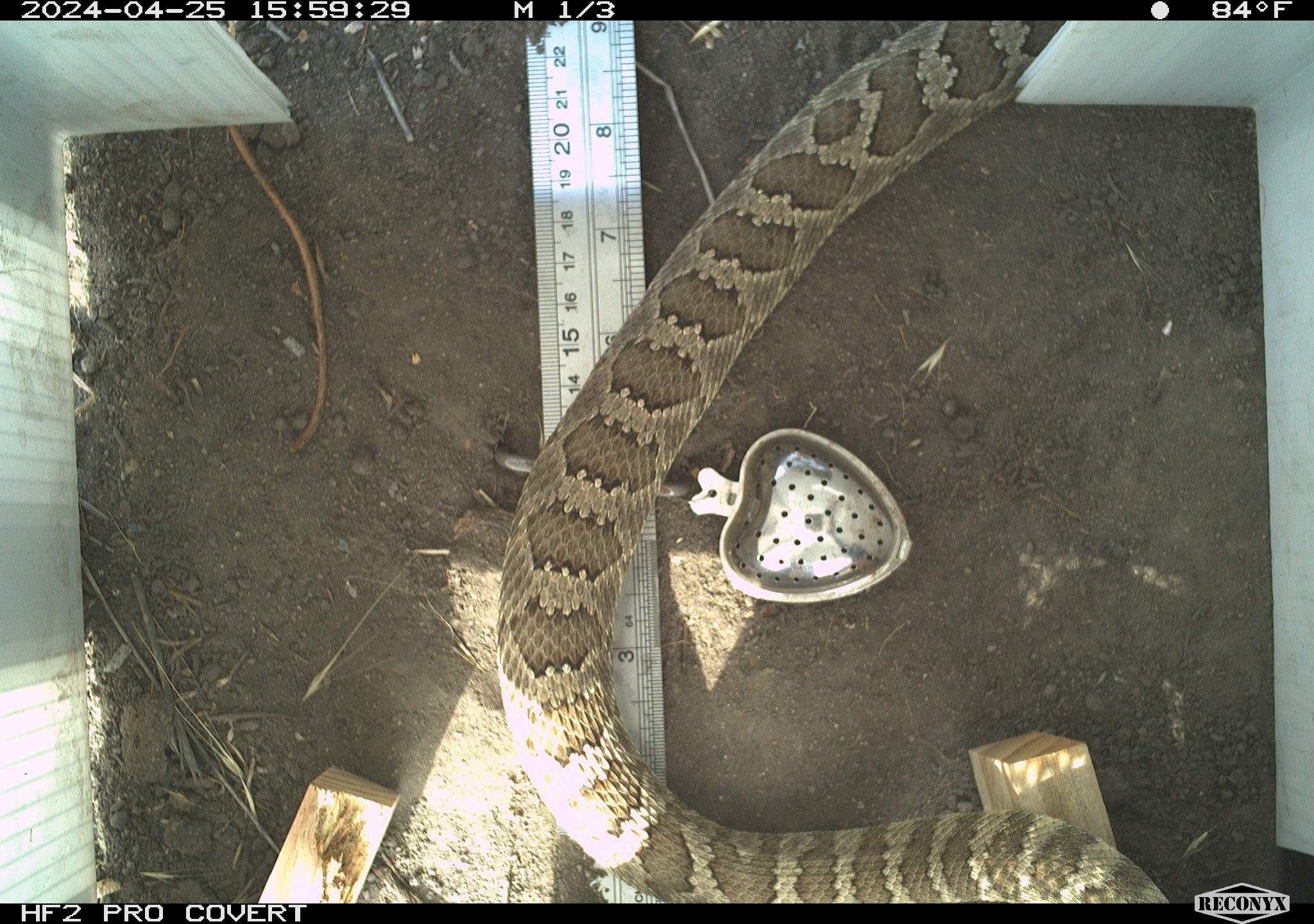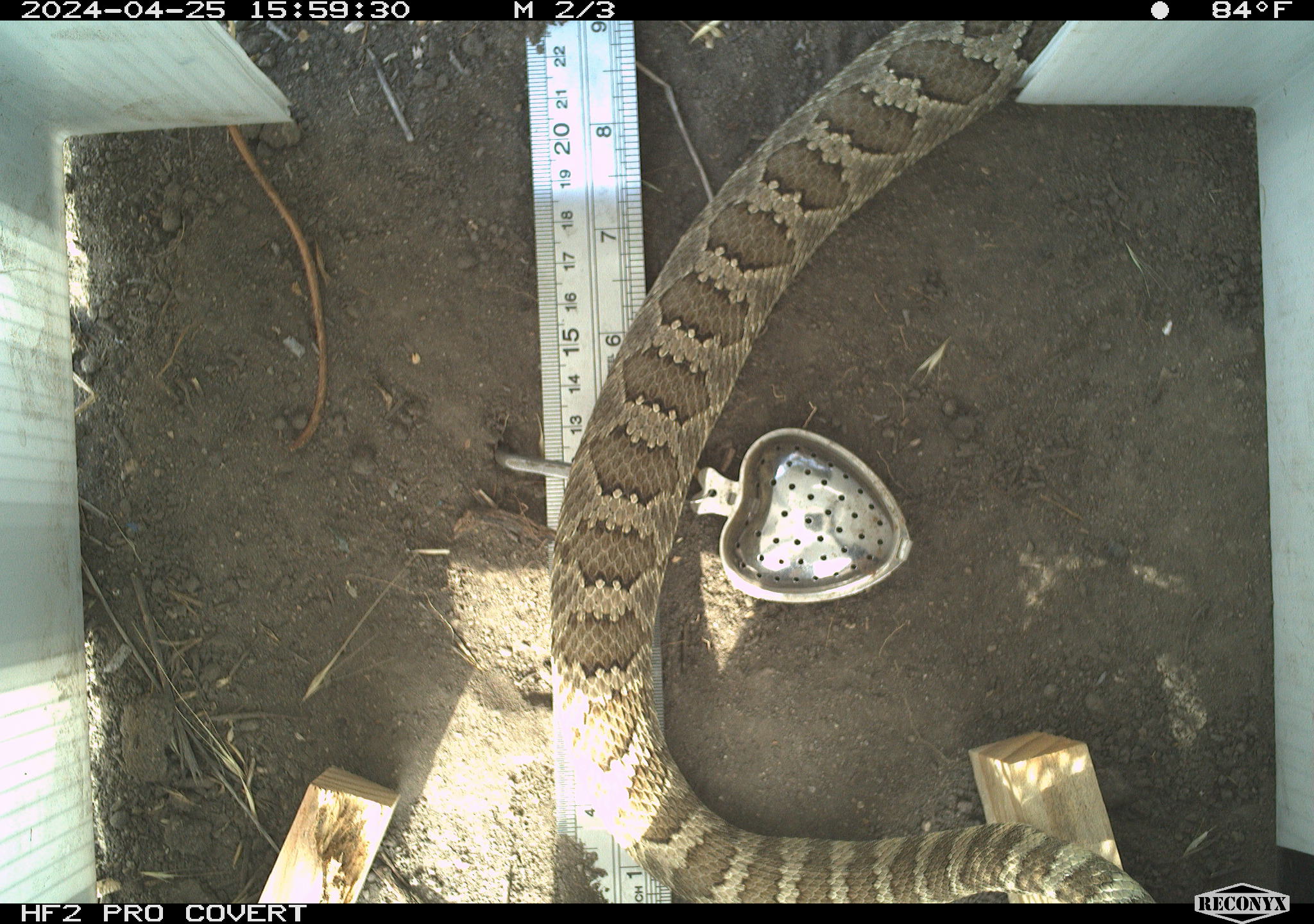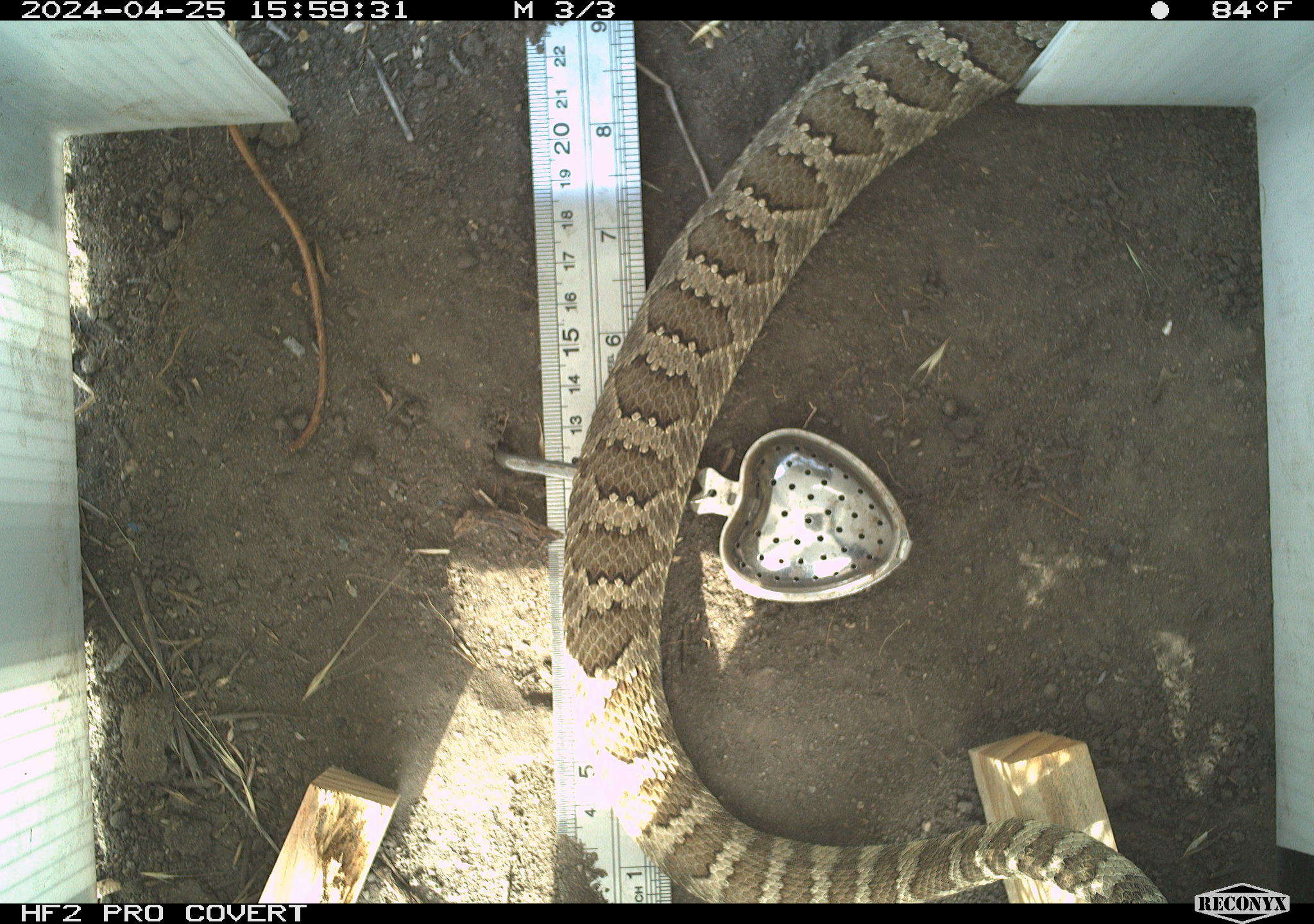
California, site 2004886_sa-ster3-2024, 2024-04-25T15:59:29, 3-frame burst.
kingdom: Animalia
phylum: Chordata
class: Reptilia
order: Squamata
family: Viperidae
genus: Crotalus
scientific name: Crotalus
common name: rattlers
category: crotalus species